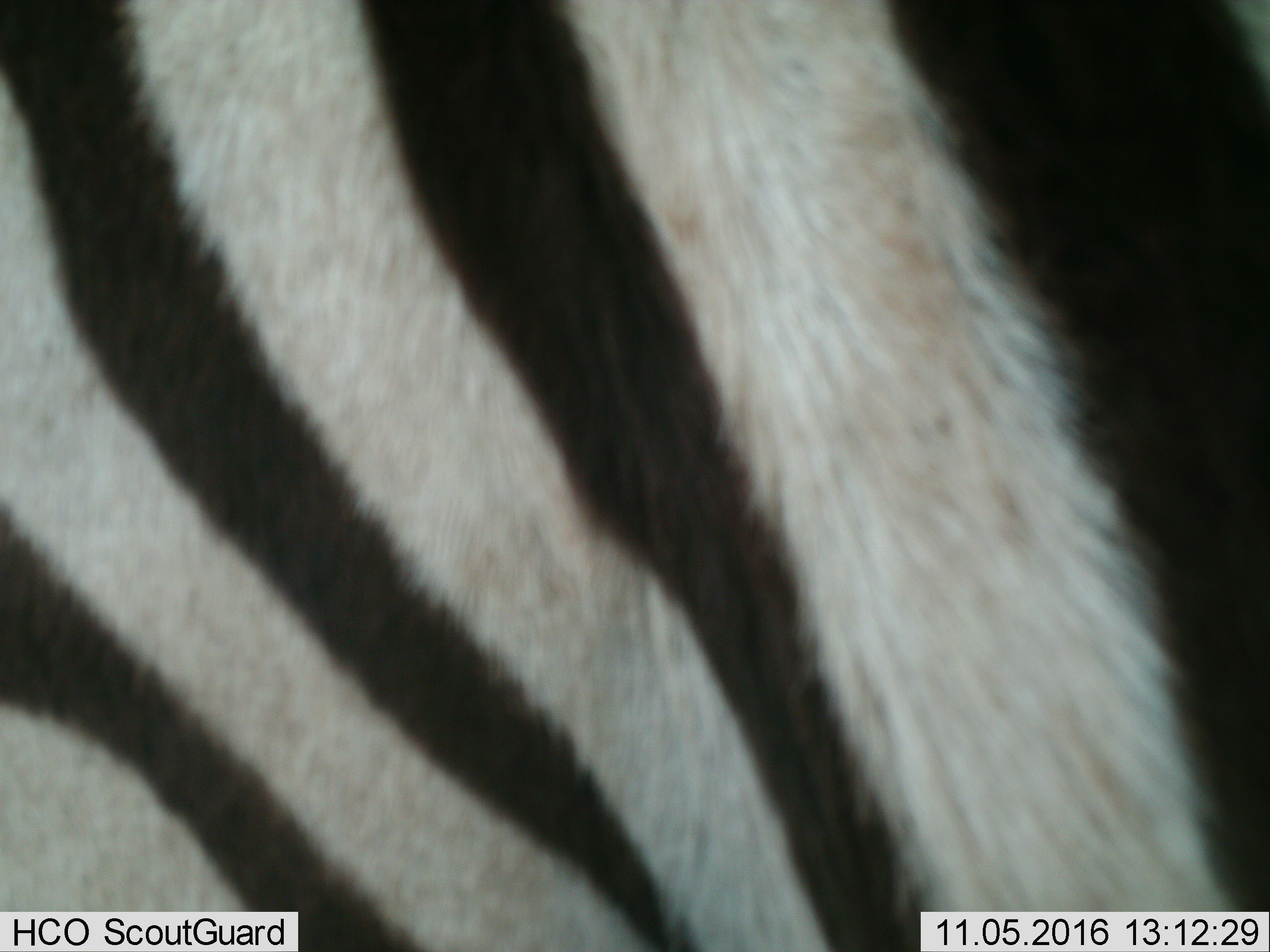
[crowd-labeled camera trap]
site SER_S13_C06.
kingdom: Animalia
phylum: Chordata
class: Mammalia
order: Perissodactyla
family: Equidae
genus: Equus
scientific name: Equus quagga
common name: plains zebra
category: zebraplains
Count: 1.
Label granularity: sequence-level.